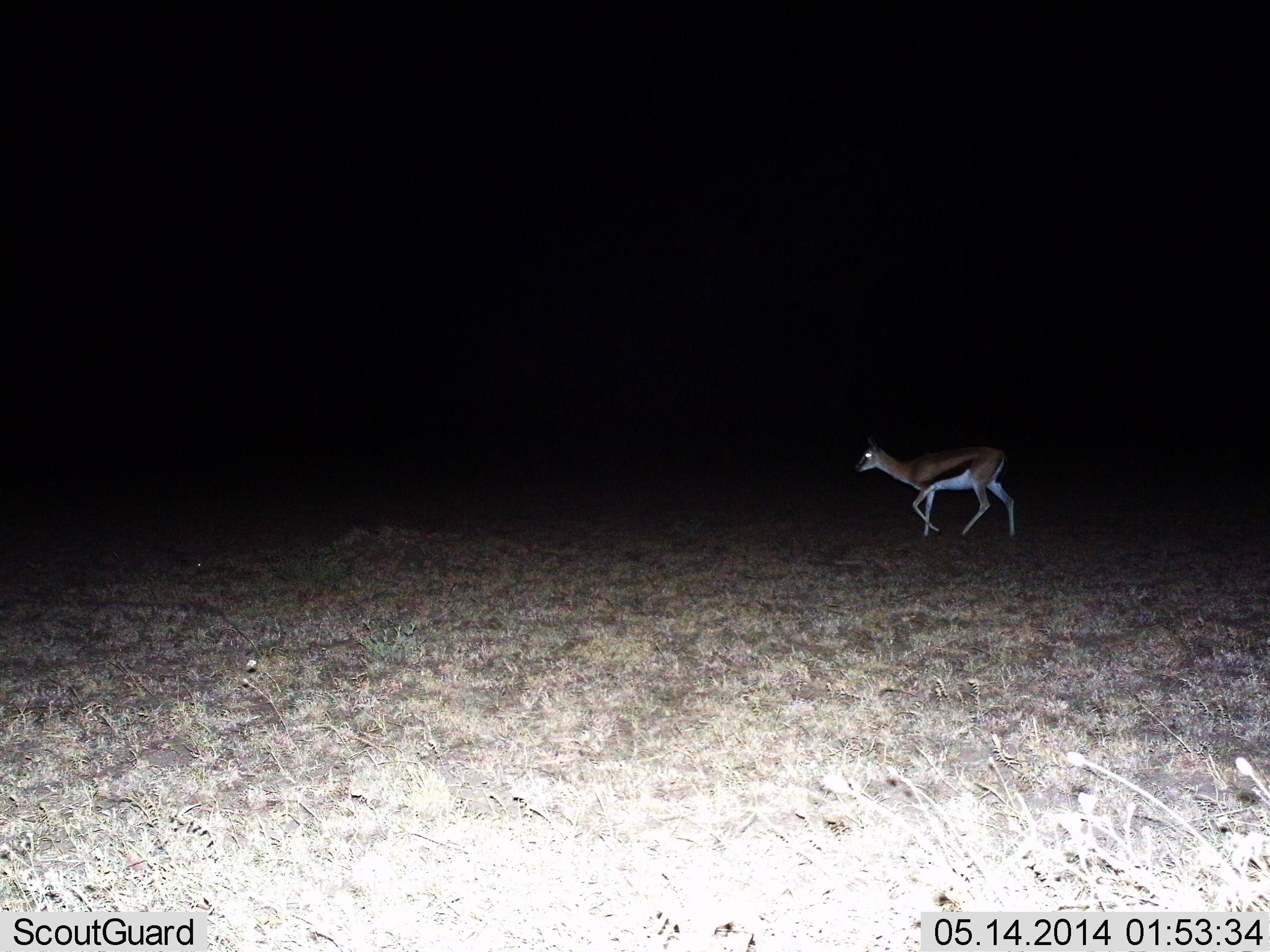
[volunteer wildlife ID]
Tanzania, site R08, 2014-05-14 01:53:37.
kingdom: Animalia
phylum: Chordata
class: Mammalia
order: Artiodactyla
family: Bovidae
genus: Eudorcas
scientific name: Eudorcas thomsonii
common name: thomson's gazelle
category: gazellethomsons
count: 1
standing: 10%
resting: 0%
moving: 90%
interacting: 0%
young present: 0%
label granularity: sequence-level